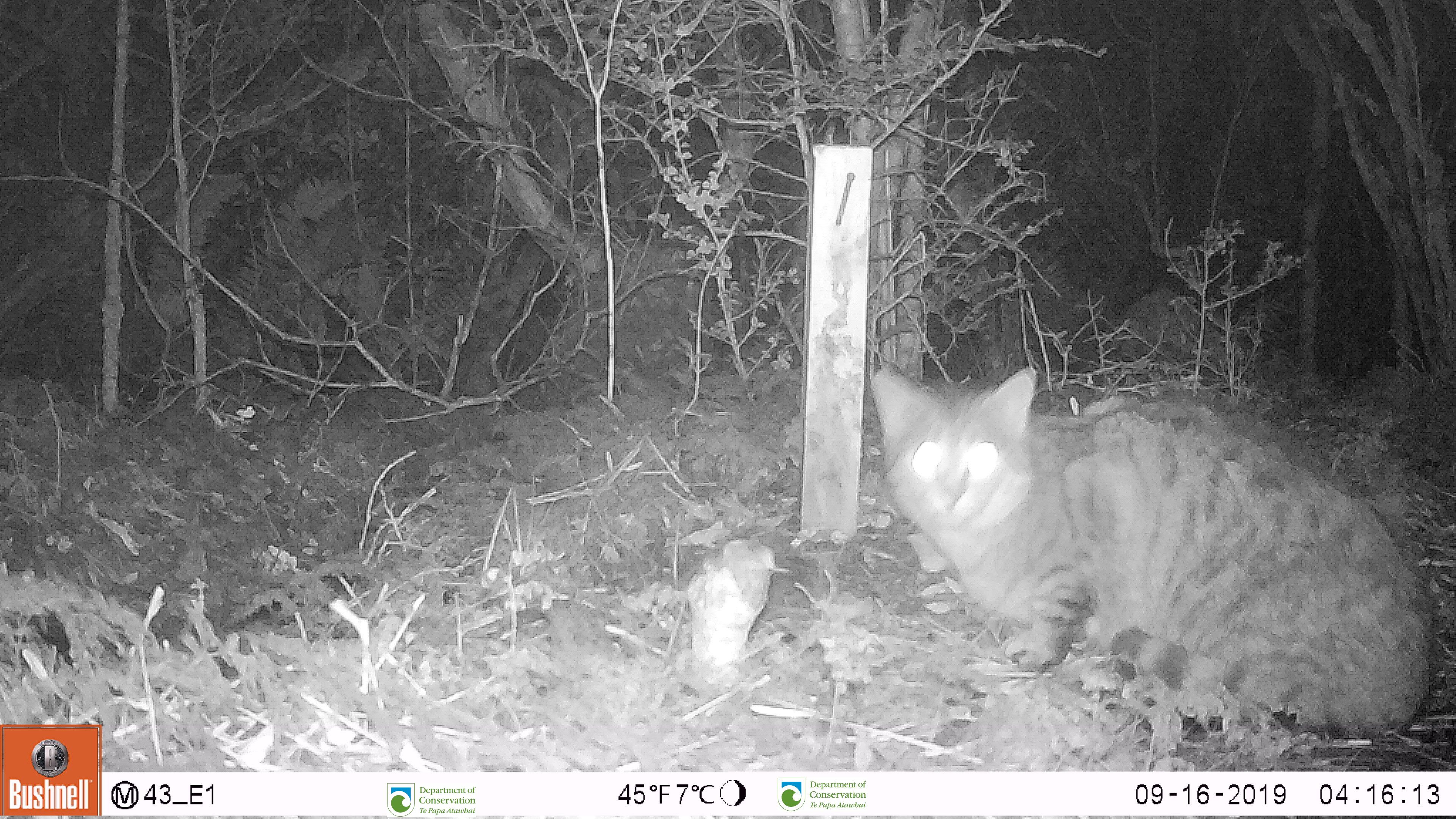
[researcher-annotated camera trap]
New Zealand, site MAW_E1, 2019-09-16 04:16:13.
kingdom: Animalia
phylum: Chordata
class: Mammalia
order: Carnivora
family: Felidae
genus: Felis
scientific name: Felis catus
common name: domestic cat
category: cat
Cat (domestic cat) (Felis catus).